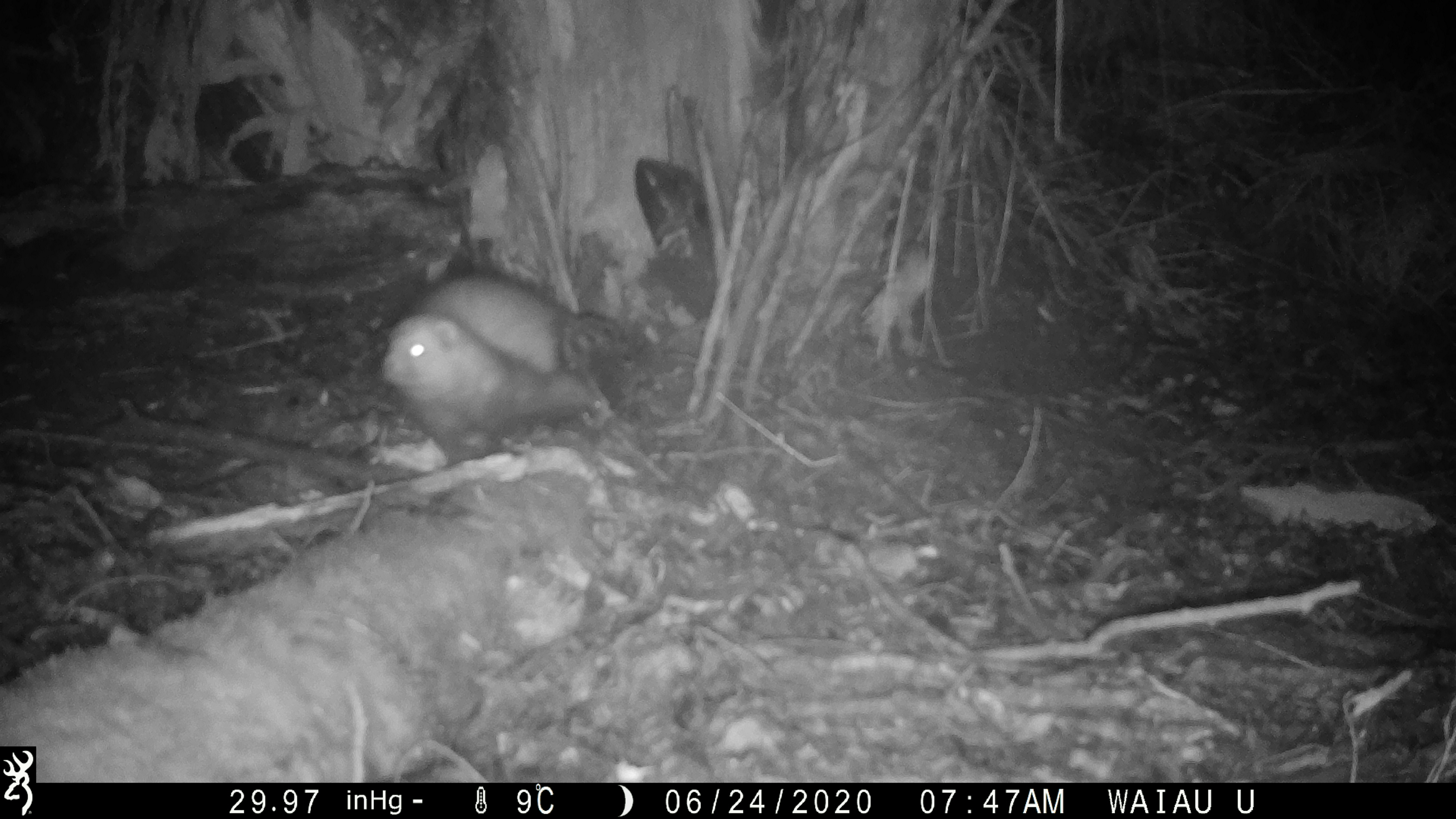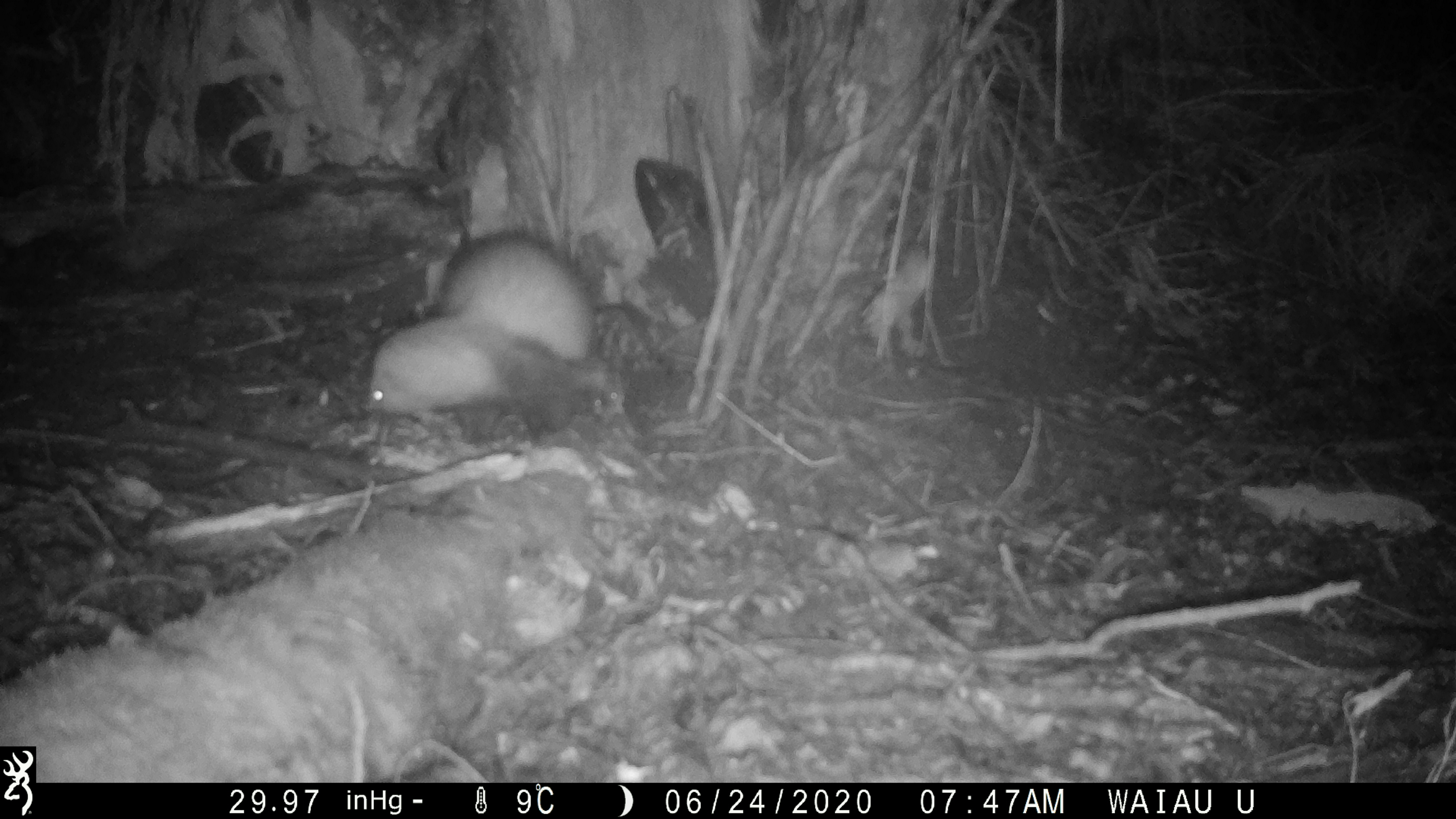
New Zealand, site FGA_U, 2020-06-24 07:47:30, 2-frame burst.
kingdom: Animalia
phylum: Chordata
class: Mammalia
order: Carnivora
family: Mustelidae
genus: Mustela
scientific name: Mustela furo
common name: ferret